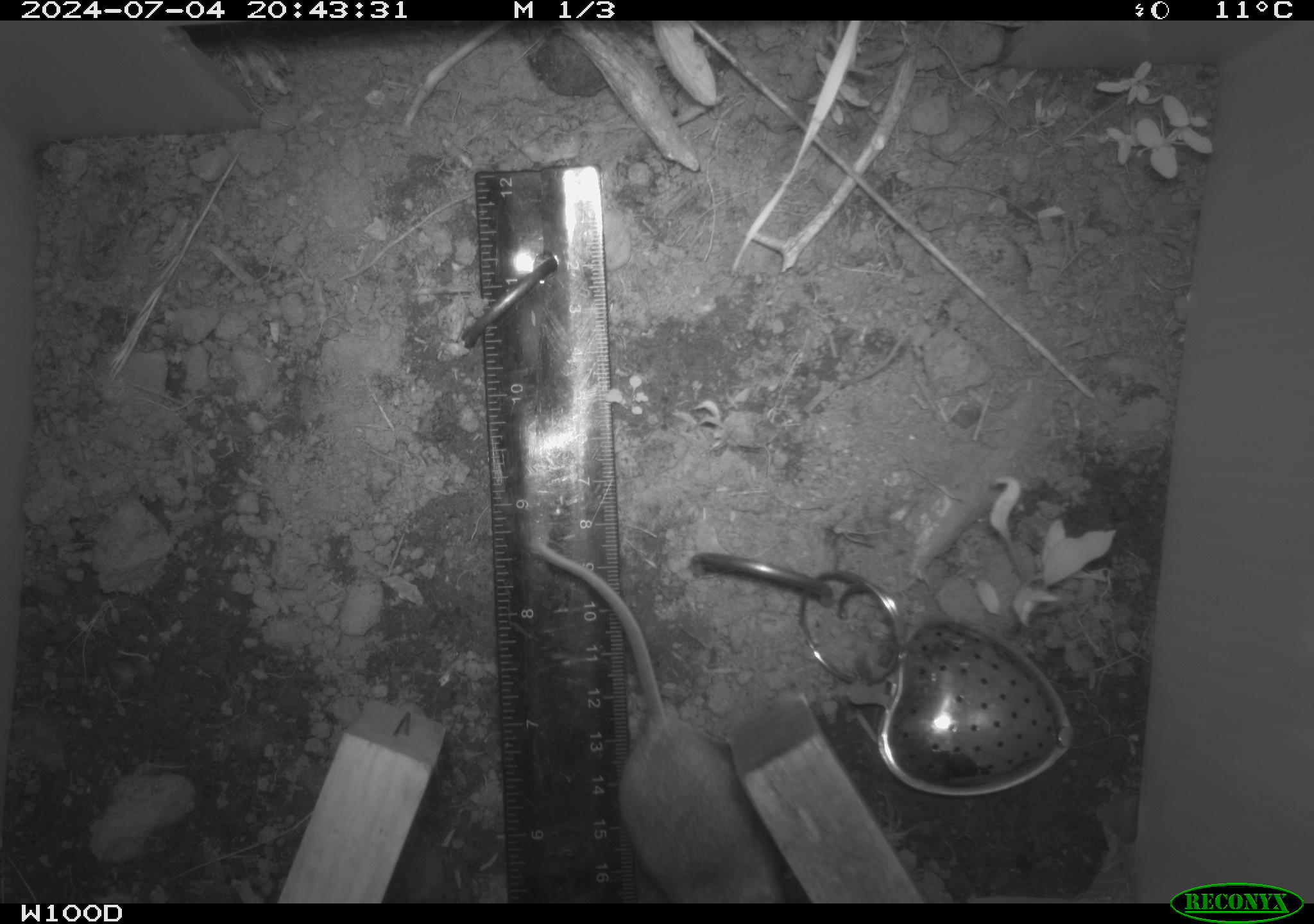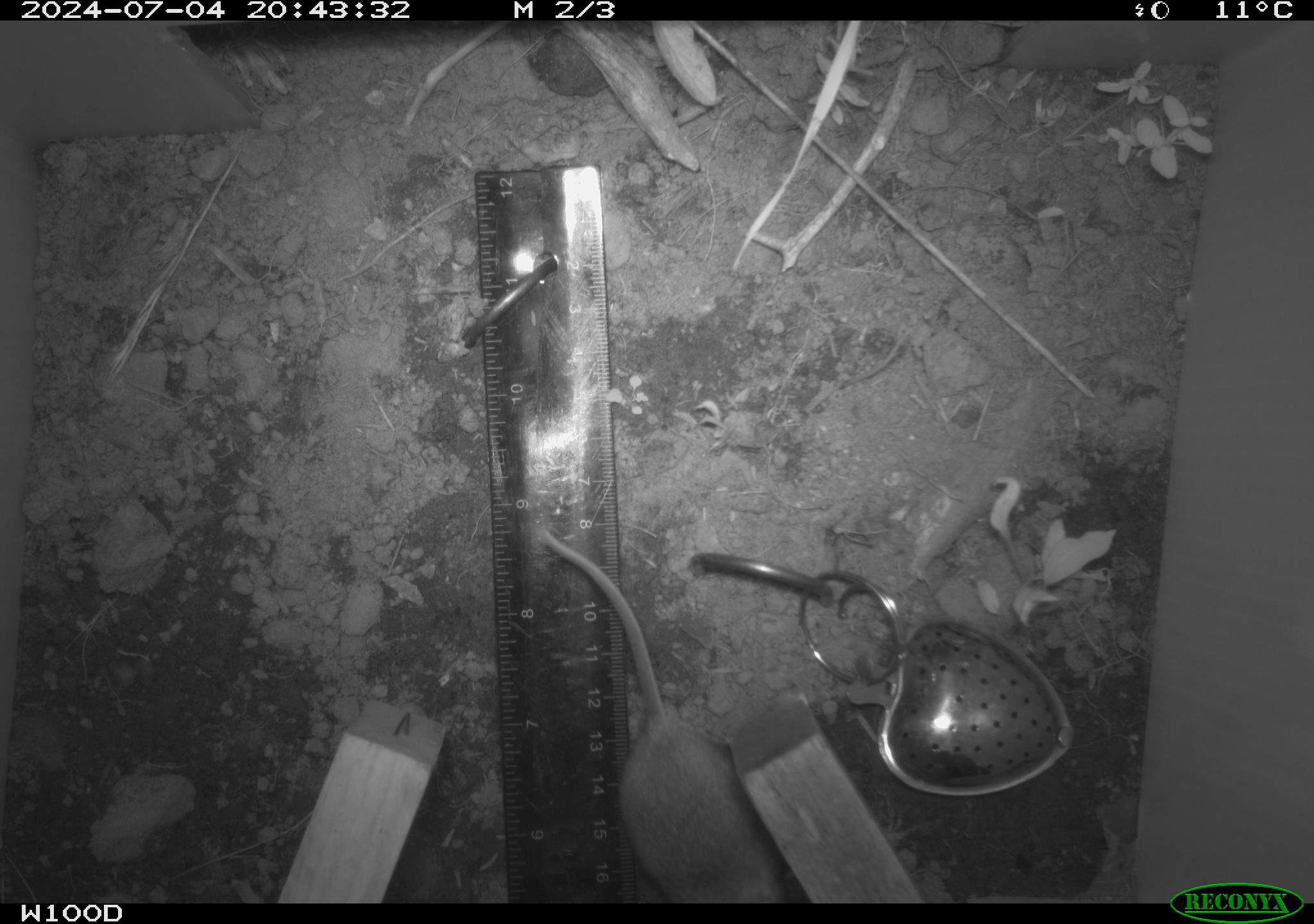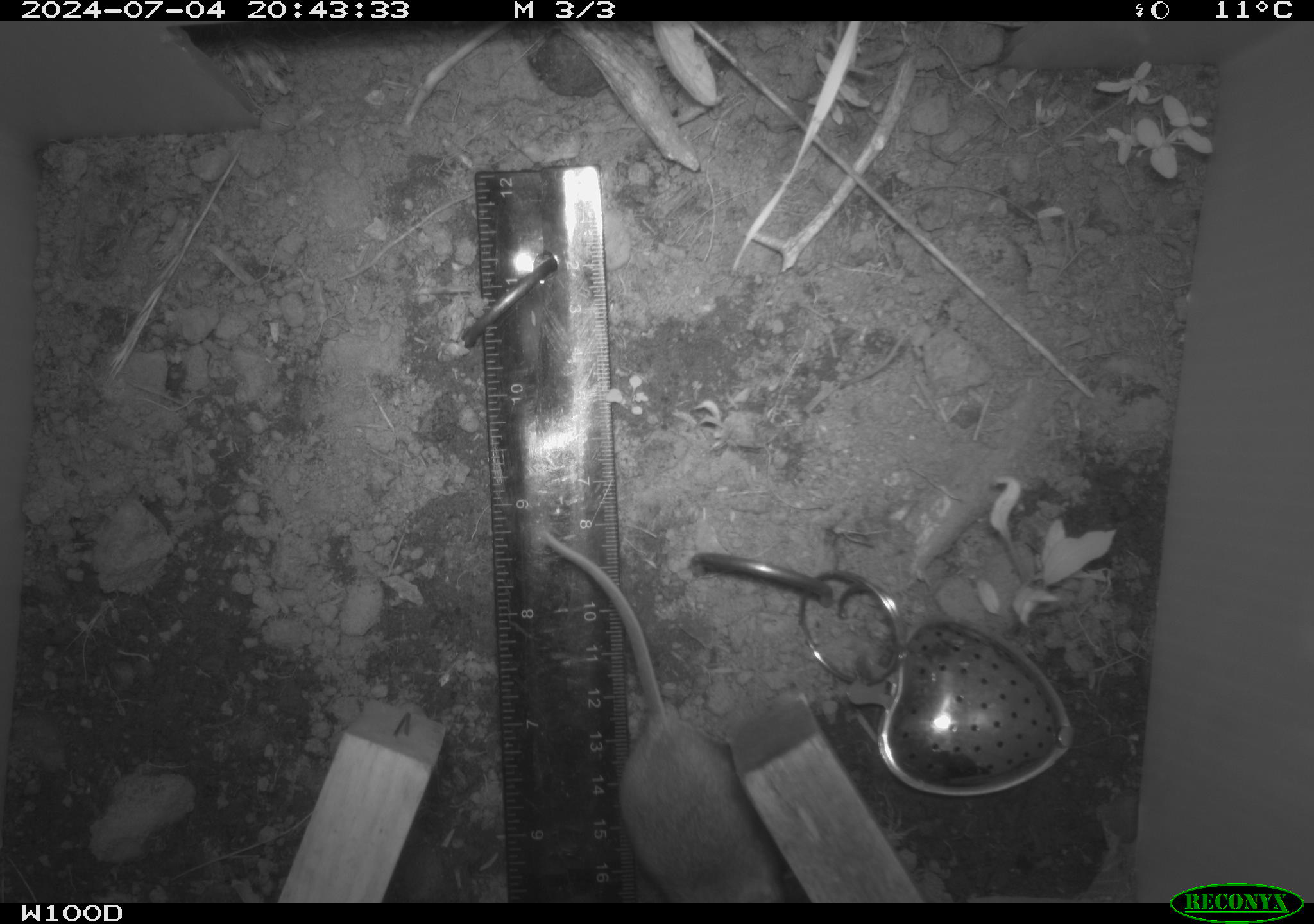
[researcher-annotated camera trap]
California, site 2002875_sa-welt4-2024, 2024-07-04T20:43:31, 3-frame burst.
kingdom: Animalia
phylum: Chordata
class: Mammalia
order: Rodentia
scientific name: Rodentia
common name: mouse species